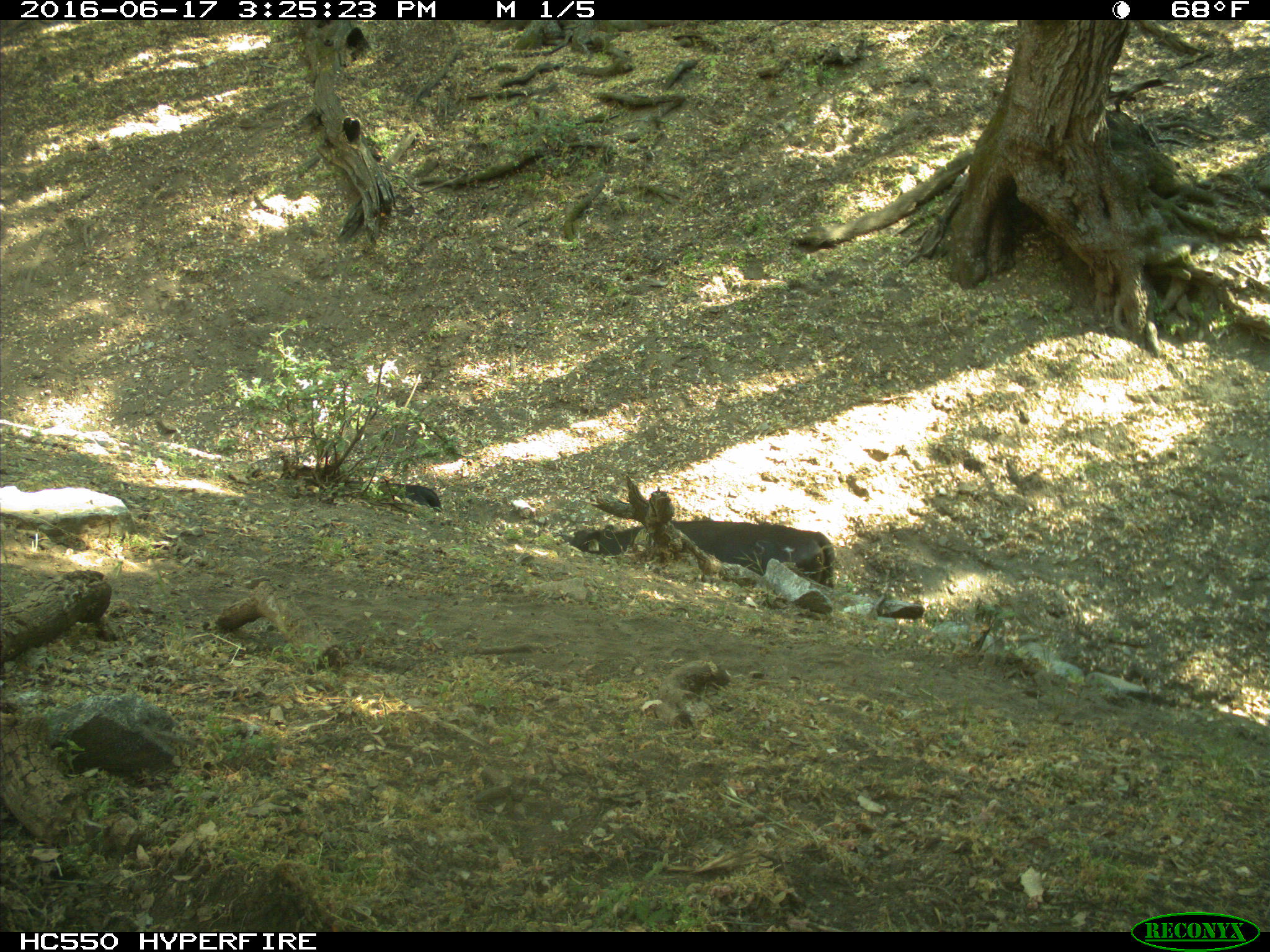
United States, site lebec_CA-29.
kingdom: Animalia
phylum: Chordata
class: Mammalia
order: Artiodactyla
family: Bovidae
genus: Bos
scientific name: Bos taurus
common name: domestic cow